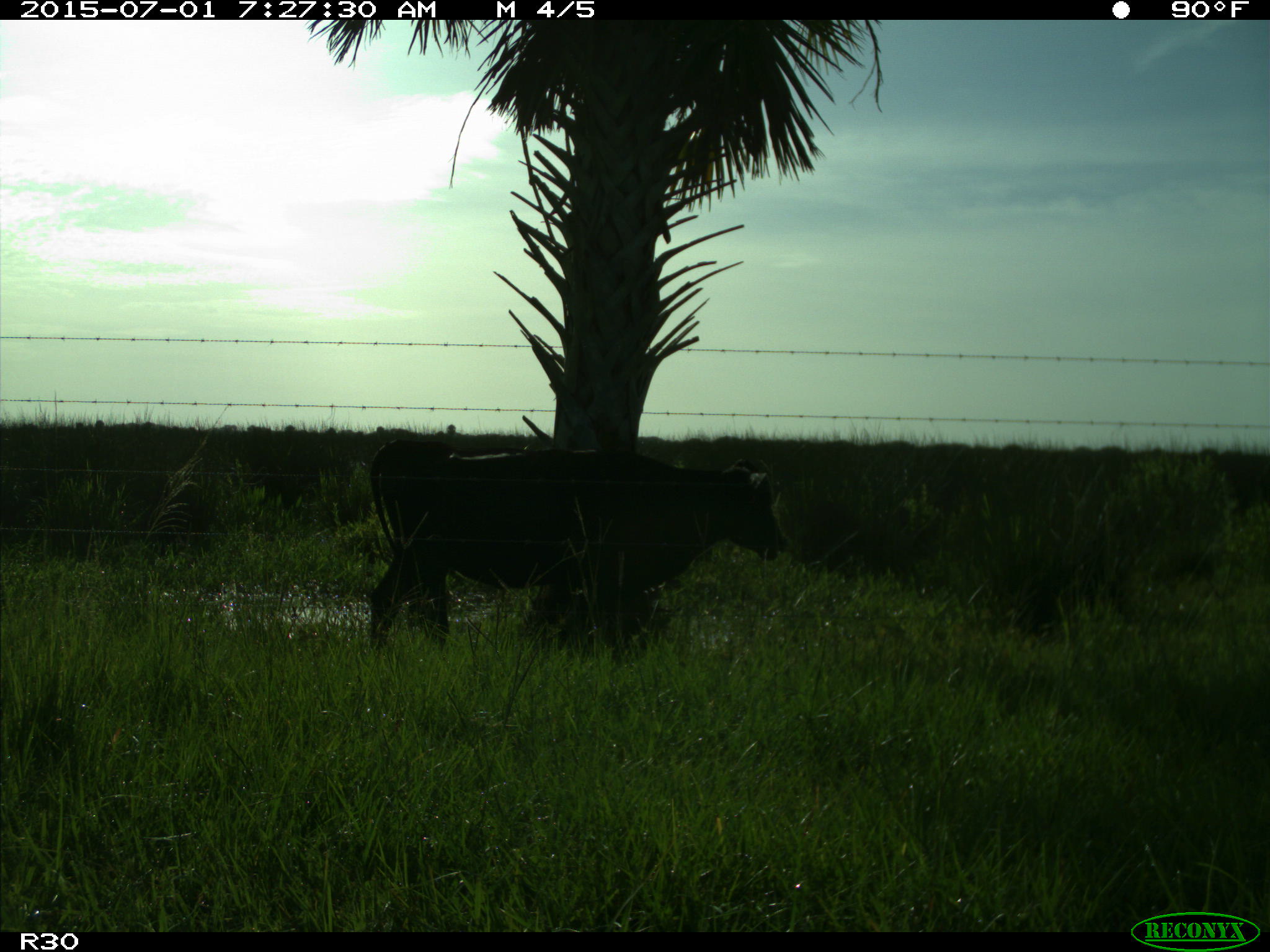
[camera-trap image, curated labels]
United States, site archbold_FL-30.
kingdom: Animalia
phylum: Chordata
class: Mammalia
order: Artiodactyla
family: Bovidae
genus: Bos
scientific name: Bos taurus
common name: domestic cow